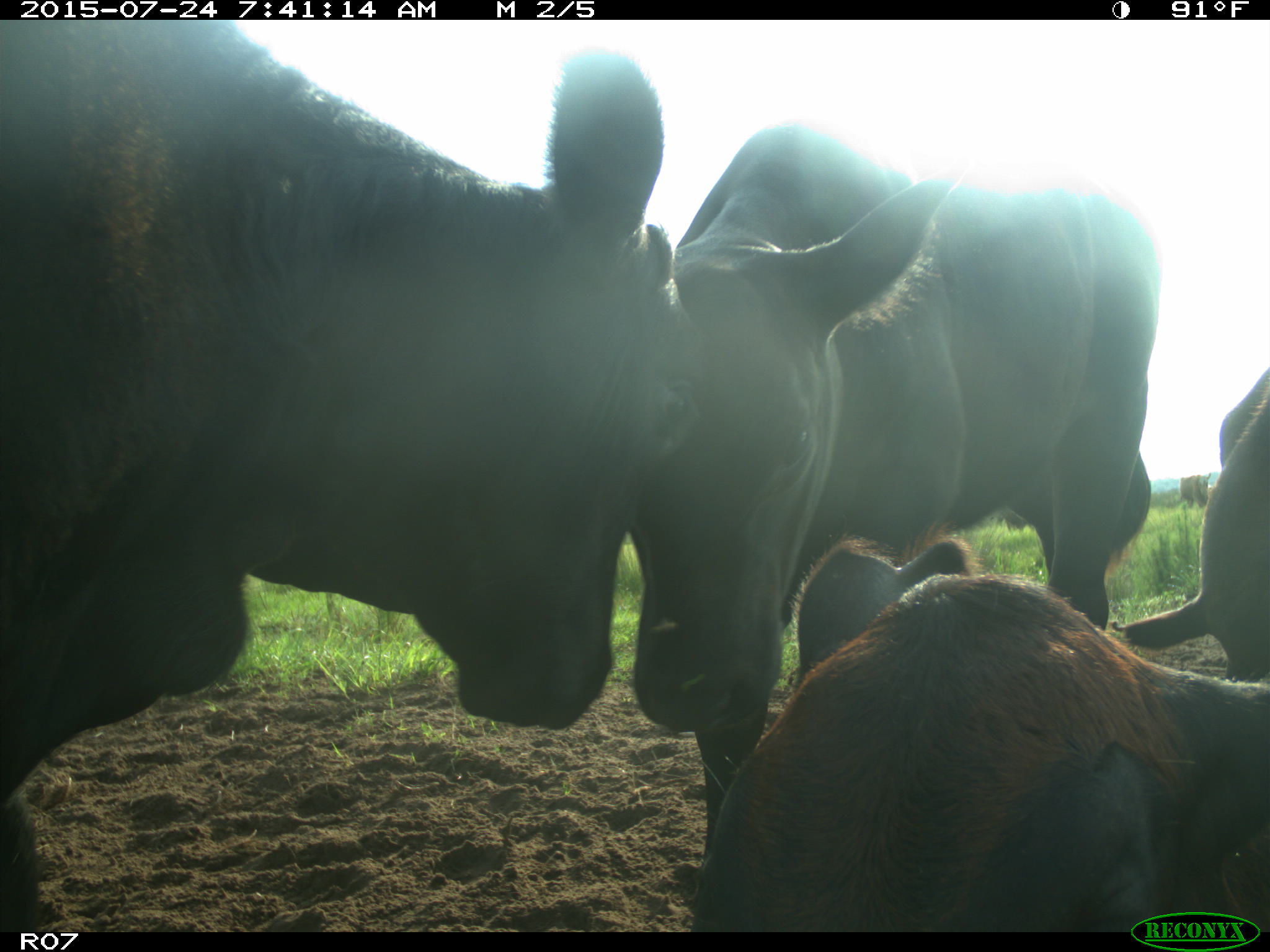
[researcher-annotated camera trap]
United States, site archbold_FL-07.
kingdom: Animalia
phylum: Chordata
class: Mammalia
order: Artiodactyla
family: Bovidae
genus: Bos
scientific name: Bos taurus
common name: domestic cow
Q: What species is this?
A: Bos taurus (domestic cow).